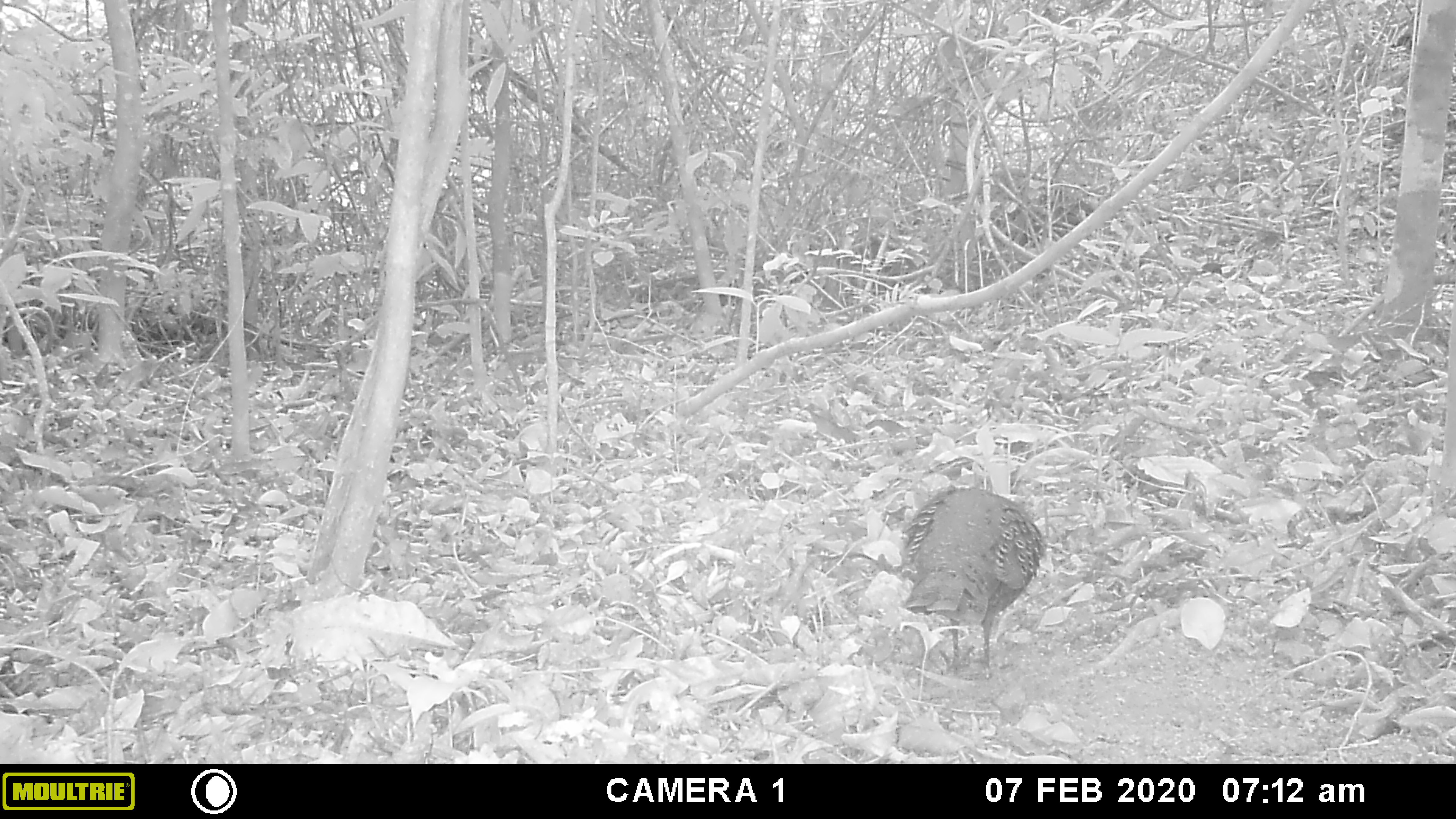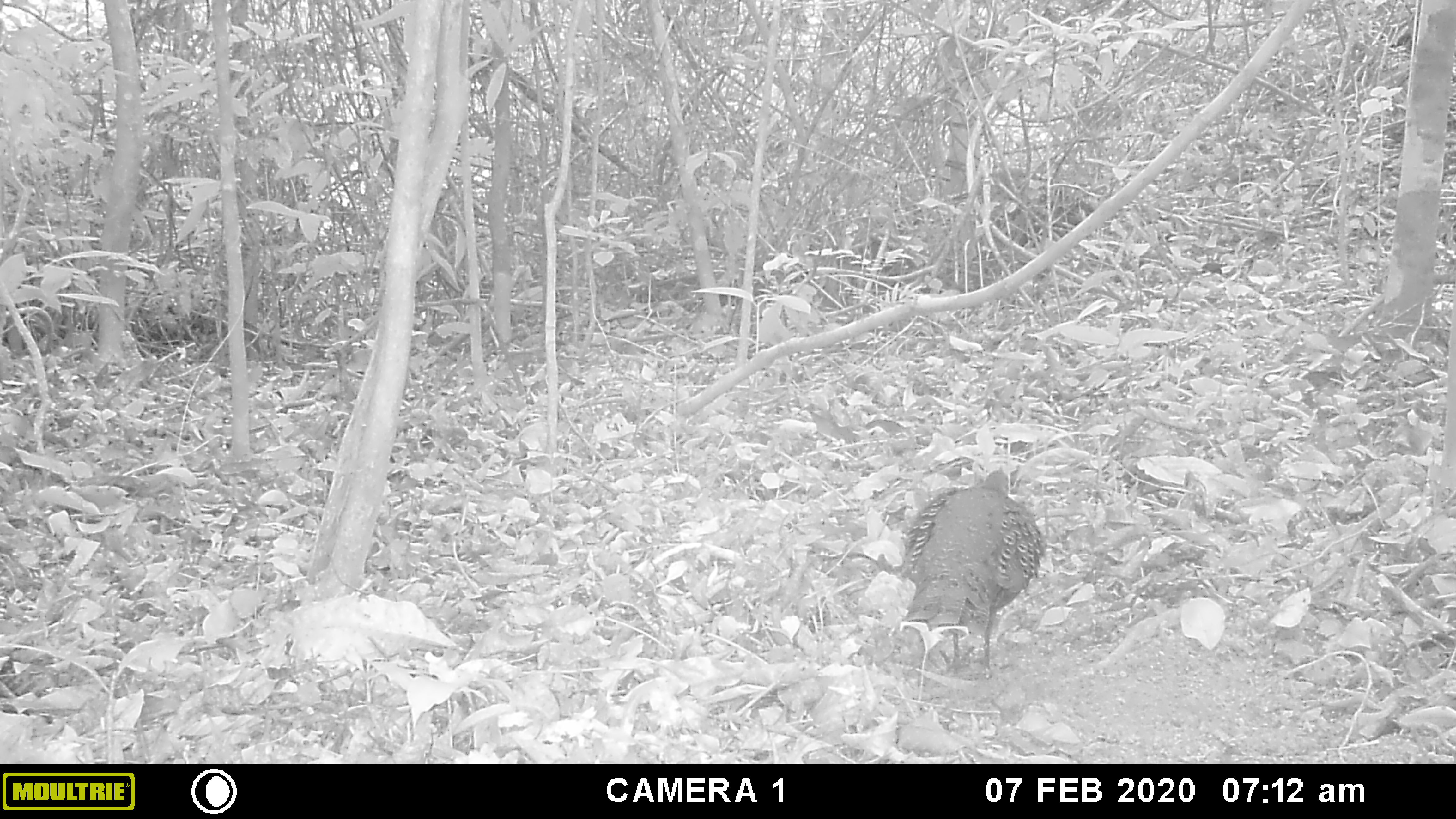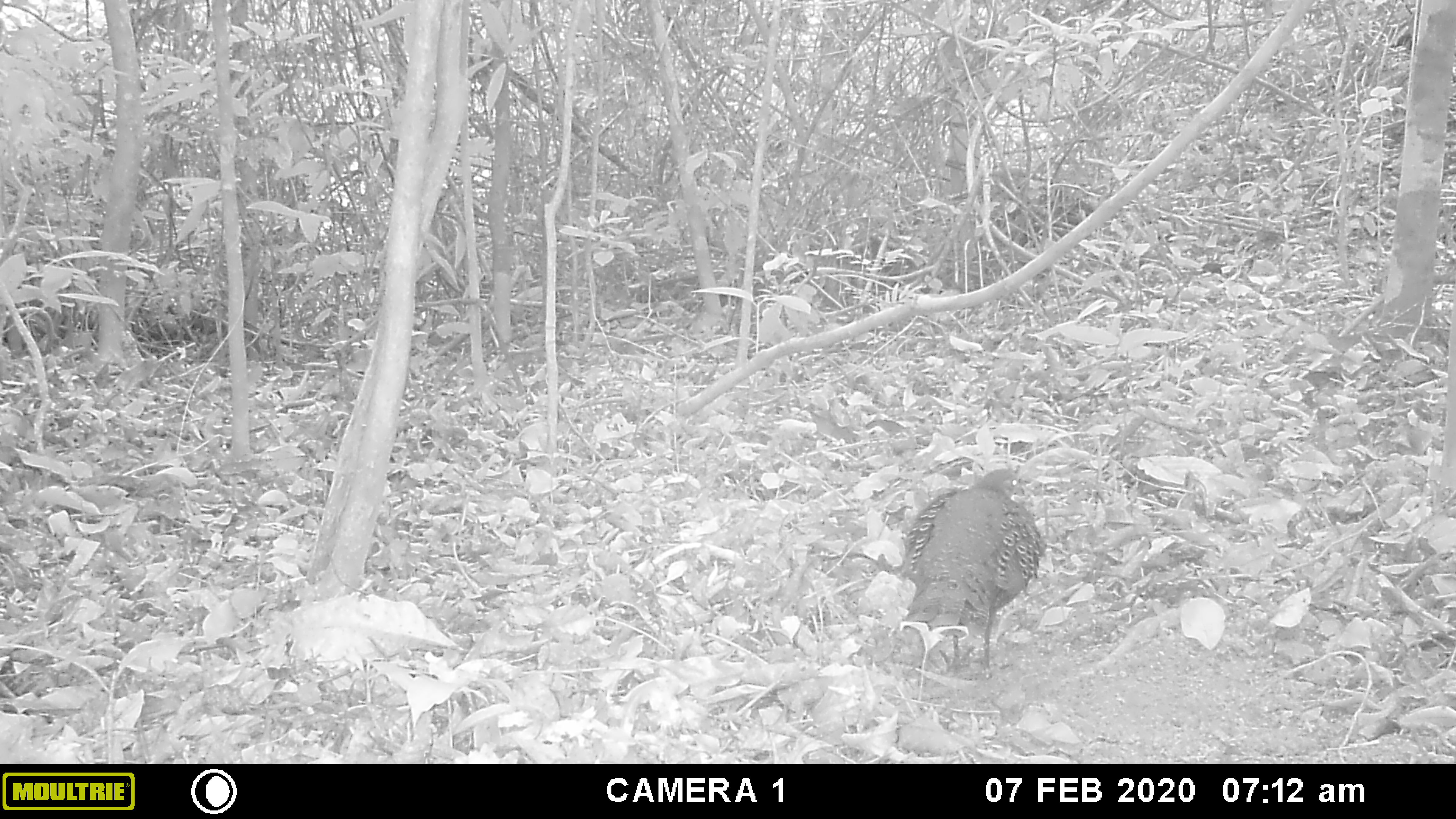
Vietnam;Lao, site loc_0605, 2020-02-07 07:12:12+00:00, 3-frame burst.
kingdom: Animalia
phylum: Chordata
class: Aves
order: Galliformes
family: Phasianidae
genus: Polyplectron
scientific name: Polyplectron bicalcaratum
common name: gray peacock-pheasant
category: grey peacock pheasant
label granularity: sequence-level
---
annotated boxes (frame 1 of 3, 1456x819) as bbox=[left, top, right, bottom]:
grey peacock pheasant: bbox=[904, 483, 1044, 681]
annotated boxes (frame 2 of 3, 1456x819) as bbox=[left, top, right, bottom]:
grey peacock pheasant: bbox=[900, 463, 1047, 678]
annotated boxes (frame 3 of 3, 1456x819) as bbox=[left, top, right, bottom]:
grey peacock pheasant: bbox=[900, 468, 1047, 678]